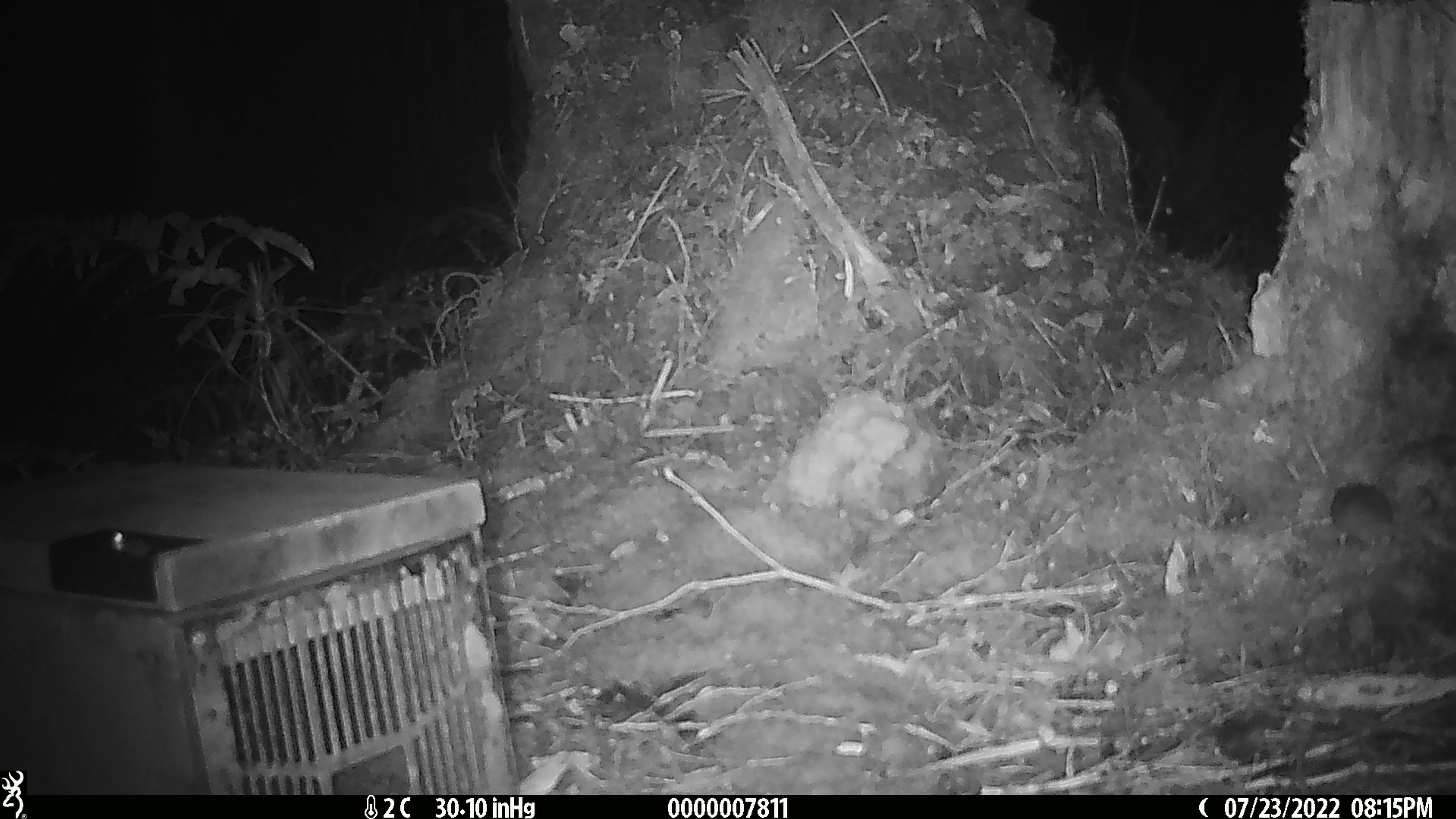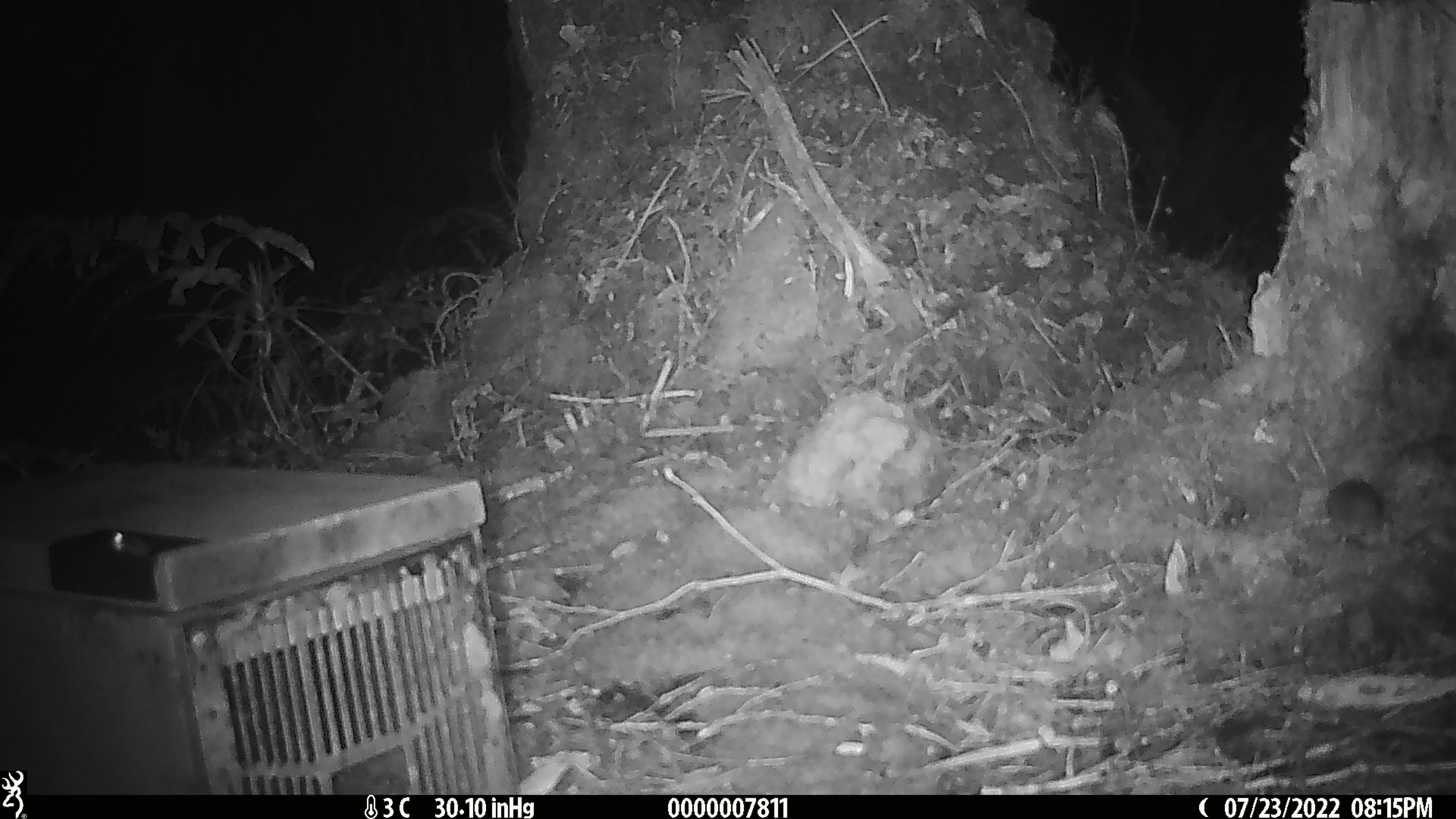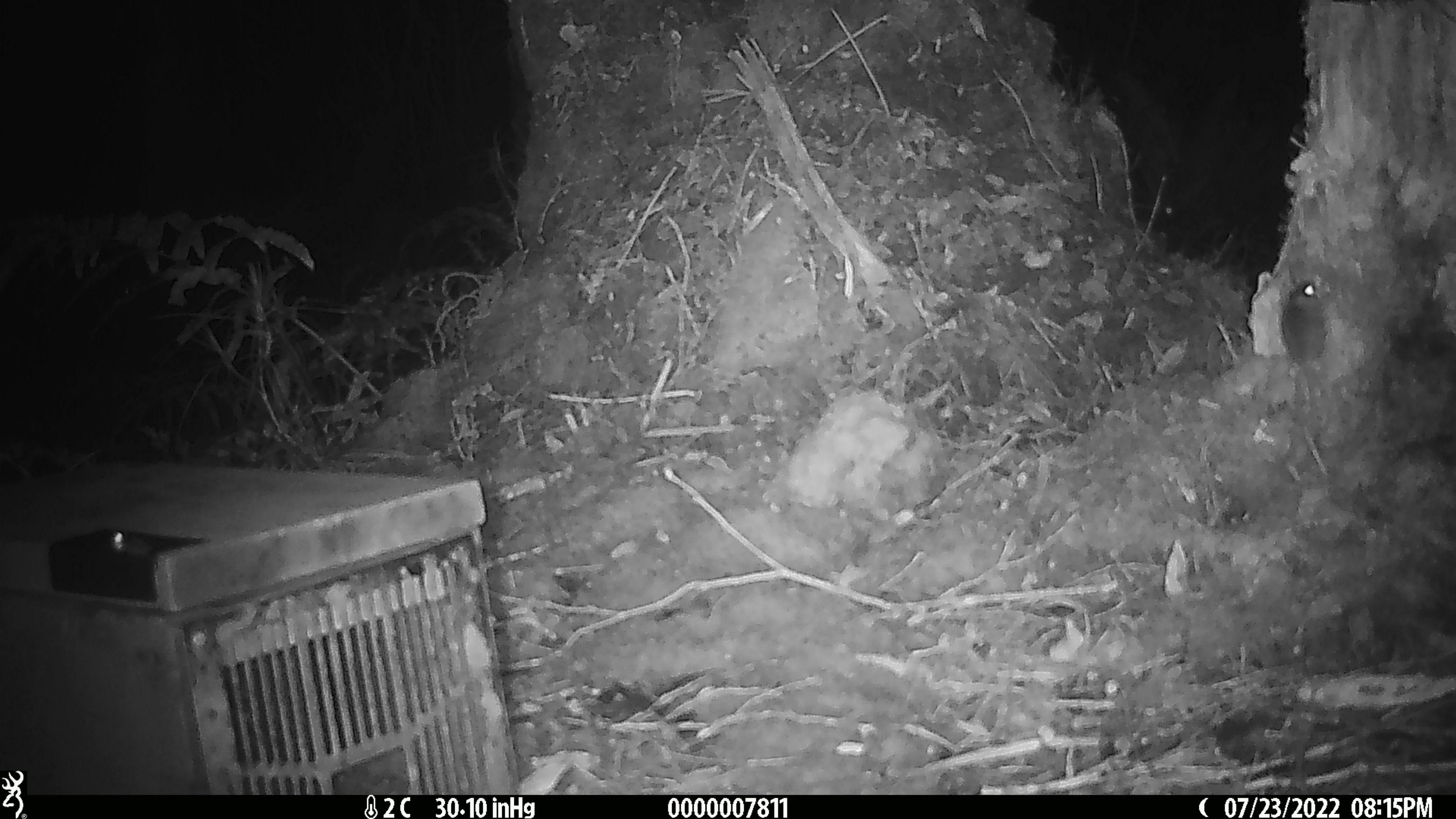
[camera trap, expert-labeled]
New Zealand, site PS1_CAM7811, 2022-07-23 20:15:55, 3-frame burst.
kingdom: Animalia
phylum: Chordata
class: Mammalia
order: Rodentia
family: Muridae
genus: Mus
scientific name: Mus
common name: mouse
Mouse (Mus).